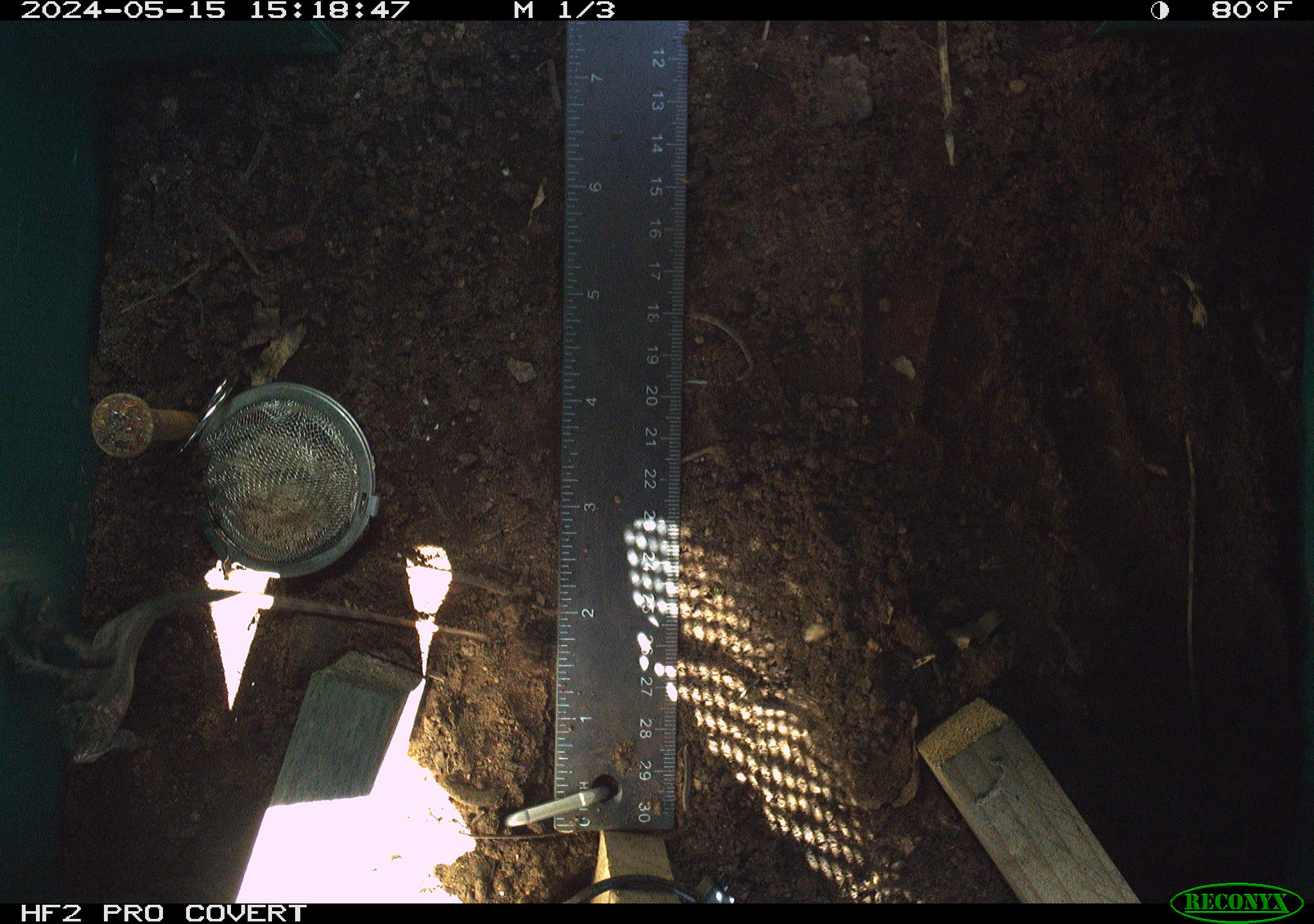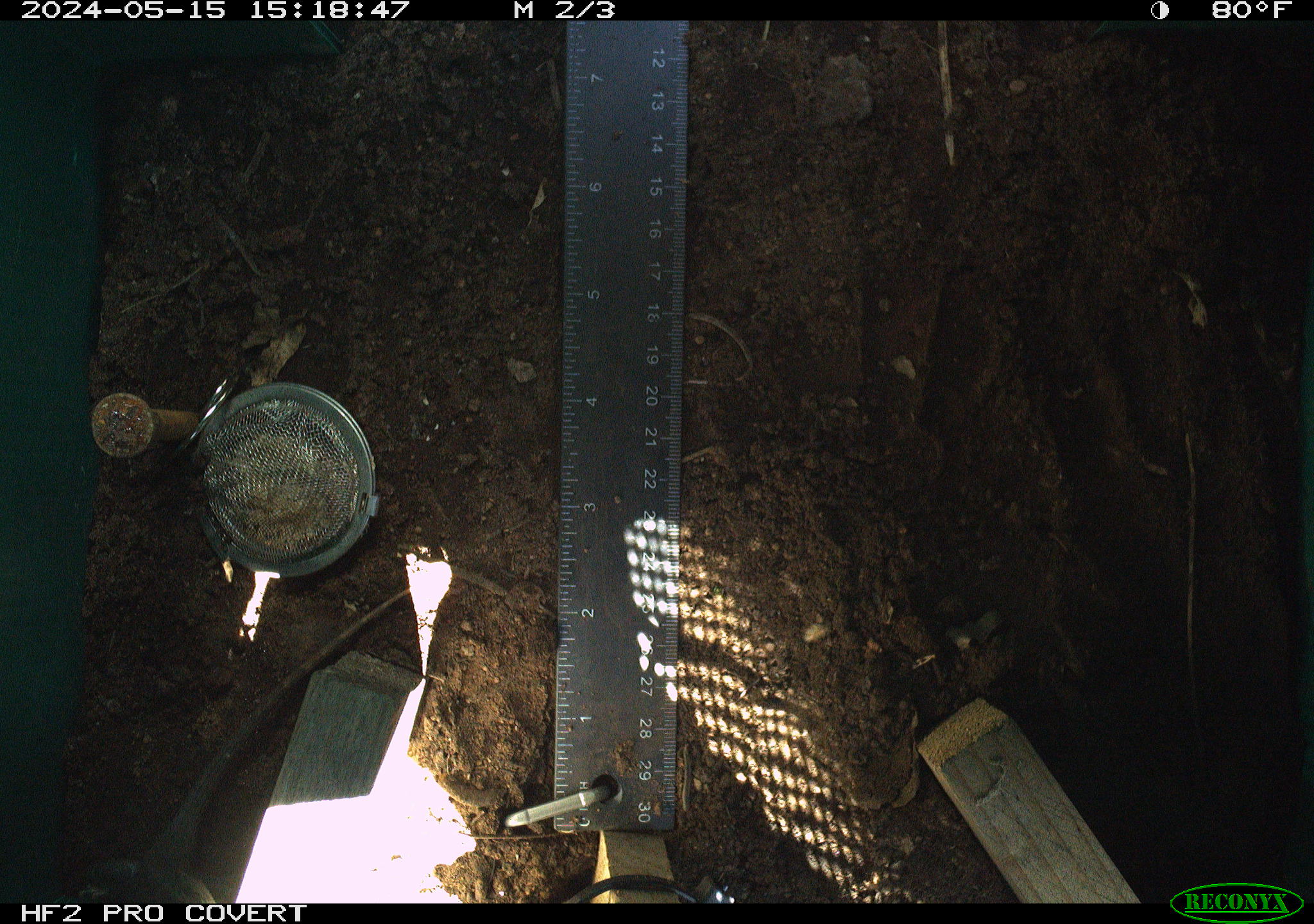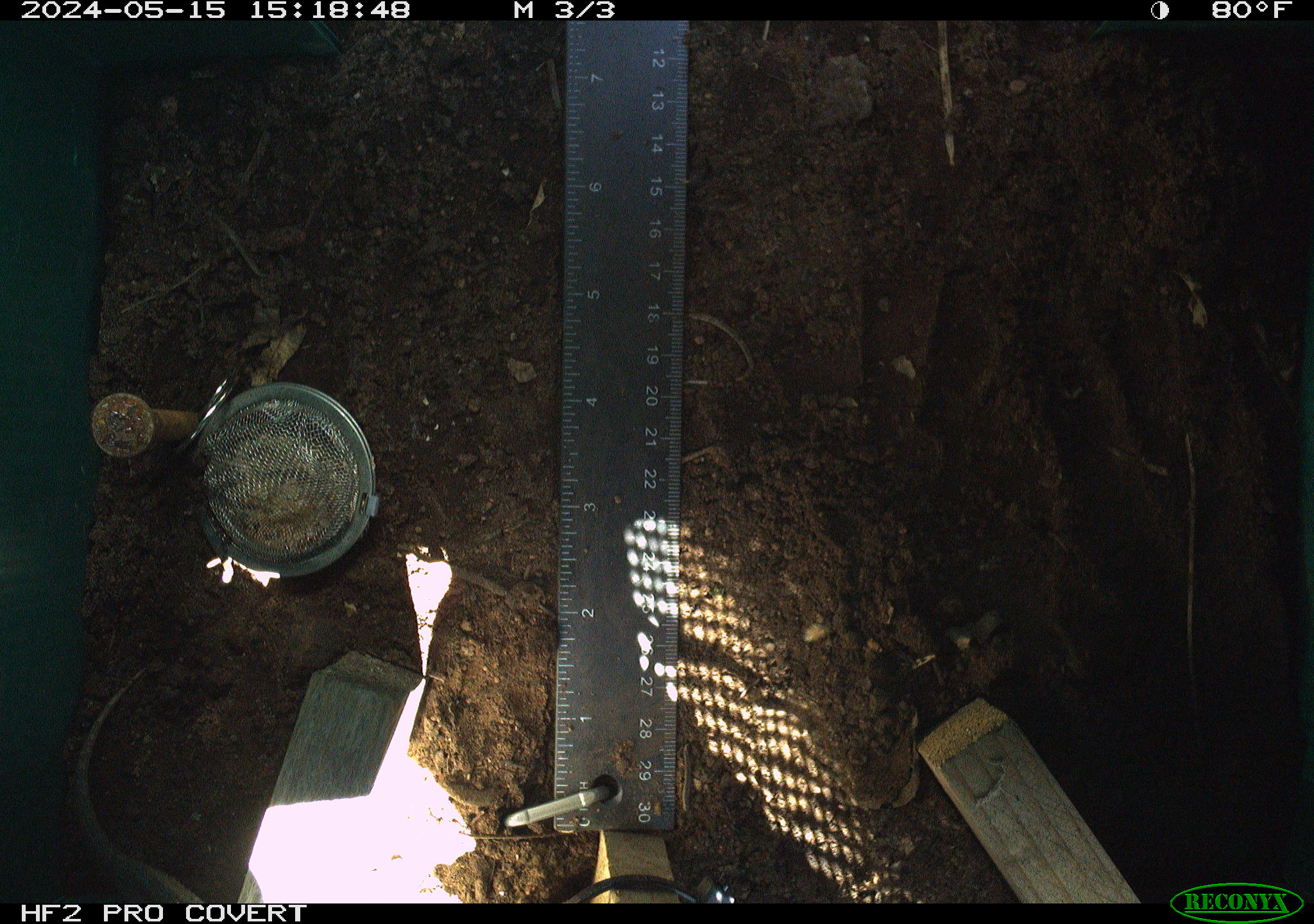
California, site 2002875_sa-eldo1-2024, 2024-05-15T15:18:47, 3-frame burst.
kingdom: Animalia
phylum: Chordata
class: Reptilia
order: Squamata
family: Phrynosomatidae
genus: Sceloporus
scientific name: Sceloporus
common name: spiny lizards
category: sceloporus species